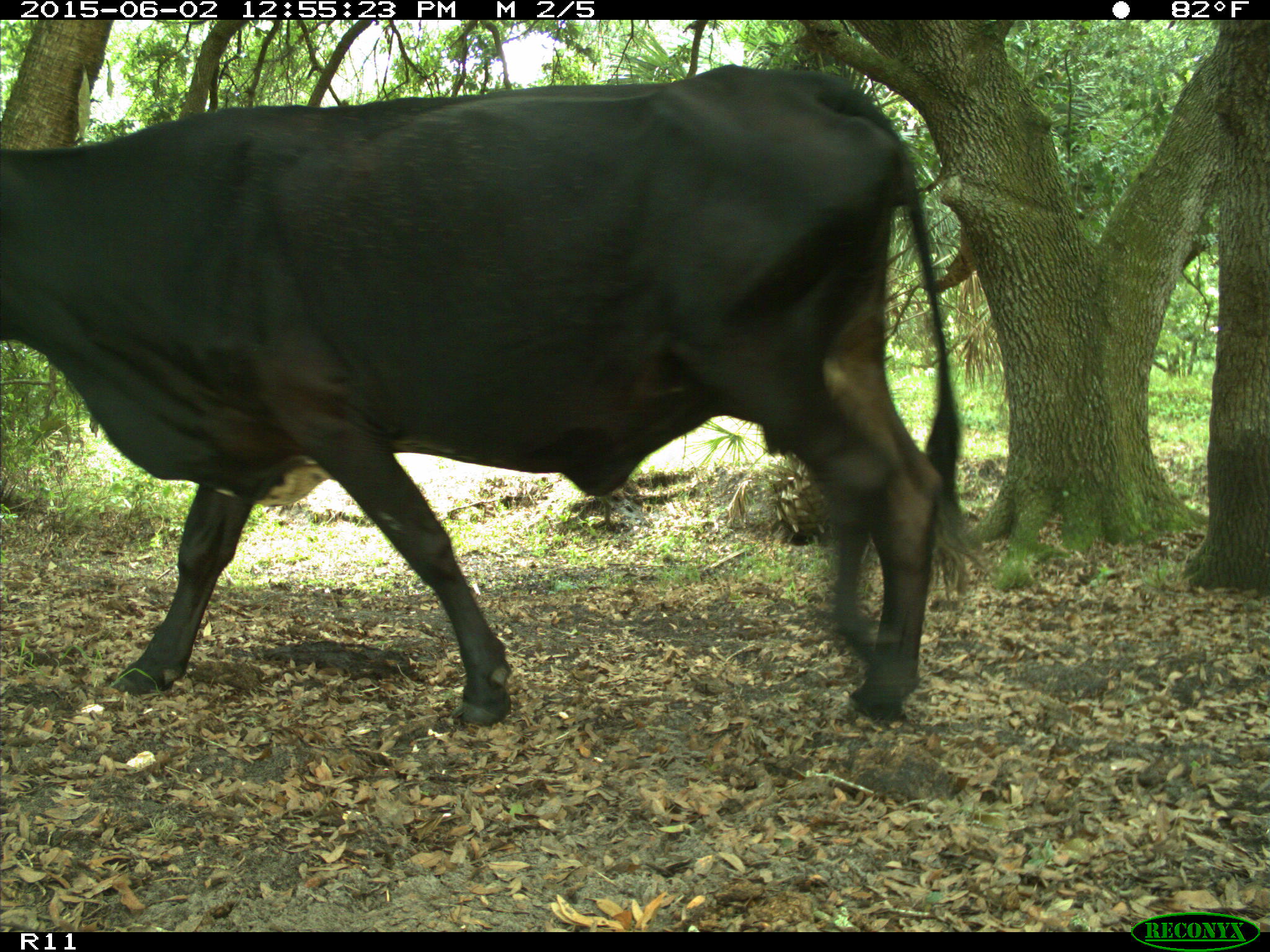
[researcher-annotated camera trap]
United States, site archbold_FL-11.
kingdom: Animalia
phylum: Chordata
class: Mammalia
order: Artiodactyla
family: Bovidae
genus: Bos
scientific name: Bos taurus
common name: domestic cow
Bos taurus (domestic cow).